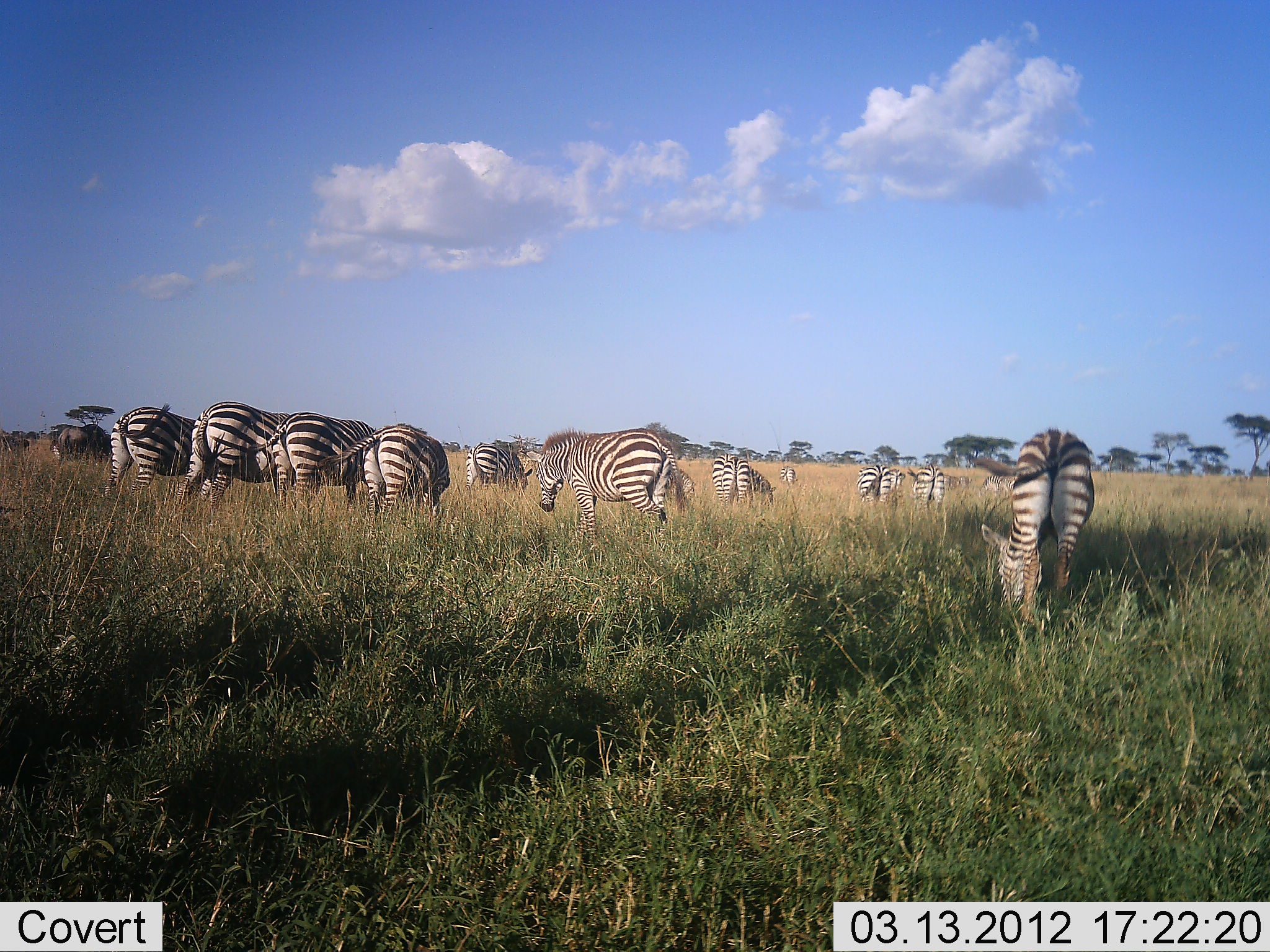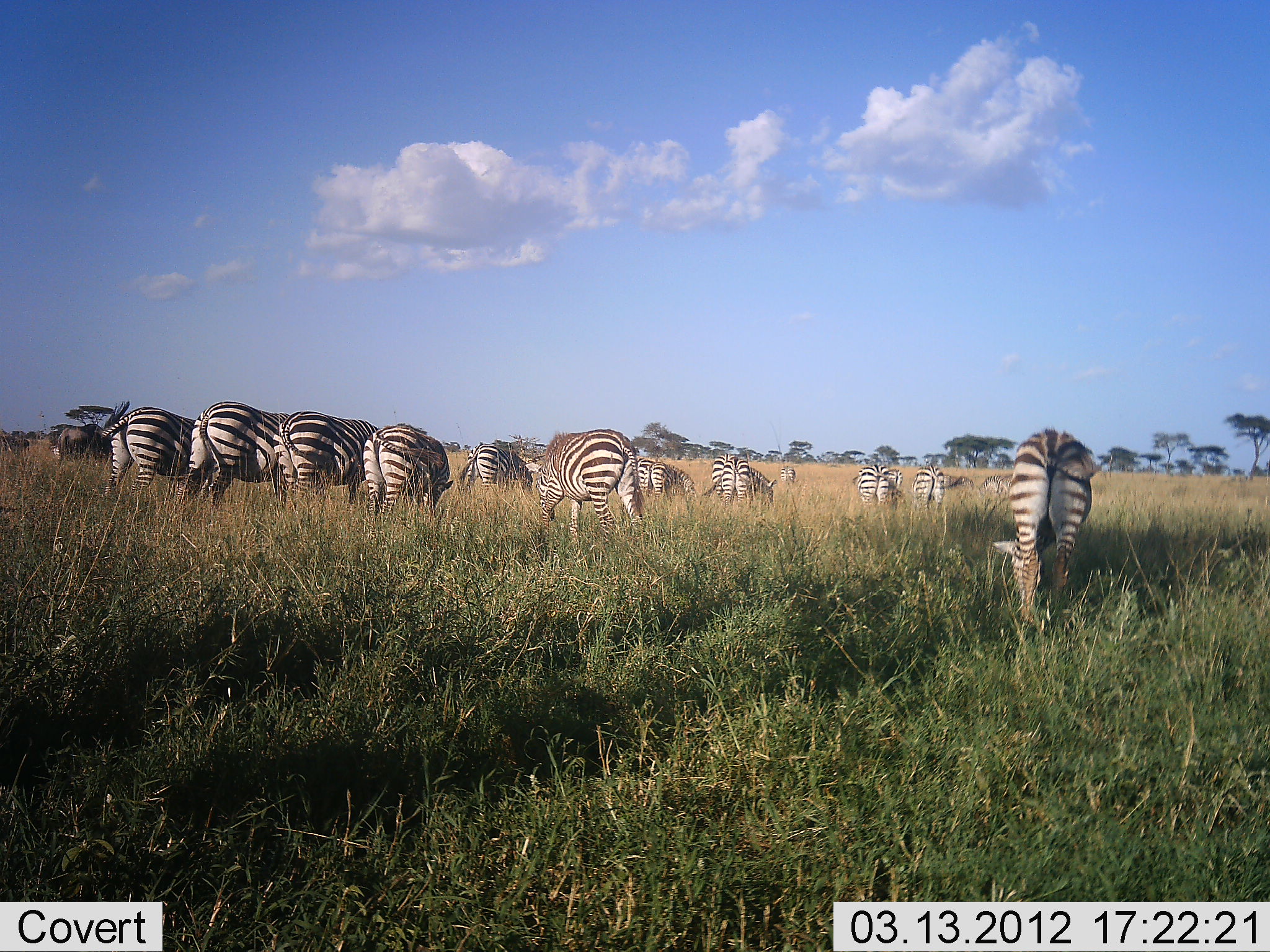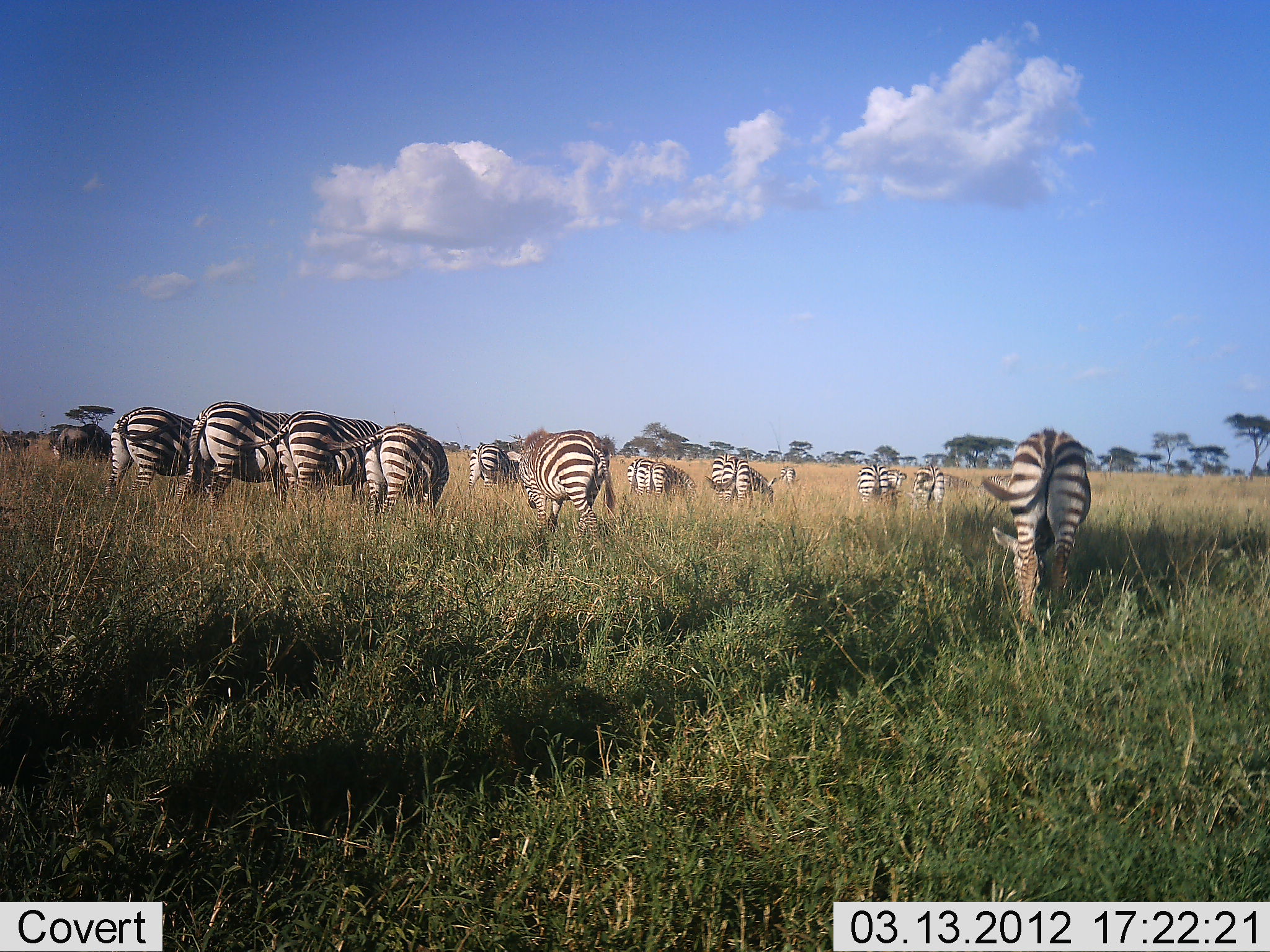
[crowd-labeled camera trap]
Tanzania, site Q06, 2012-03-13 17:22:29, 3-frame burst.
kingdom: Animalia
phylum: Chordata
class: Mammalia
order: Perissodactyla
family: Equidae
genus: Equus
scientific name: Equus quagga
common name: plains zebra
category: zebra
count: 11-50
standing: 28%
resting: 0%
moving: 4%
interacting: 4%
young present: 4%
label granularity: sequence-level